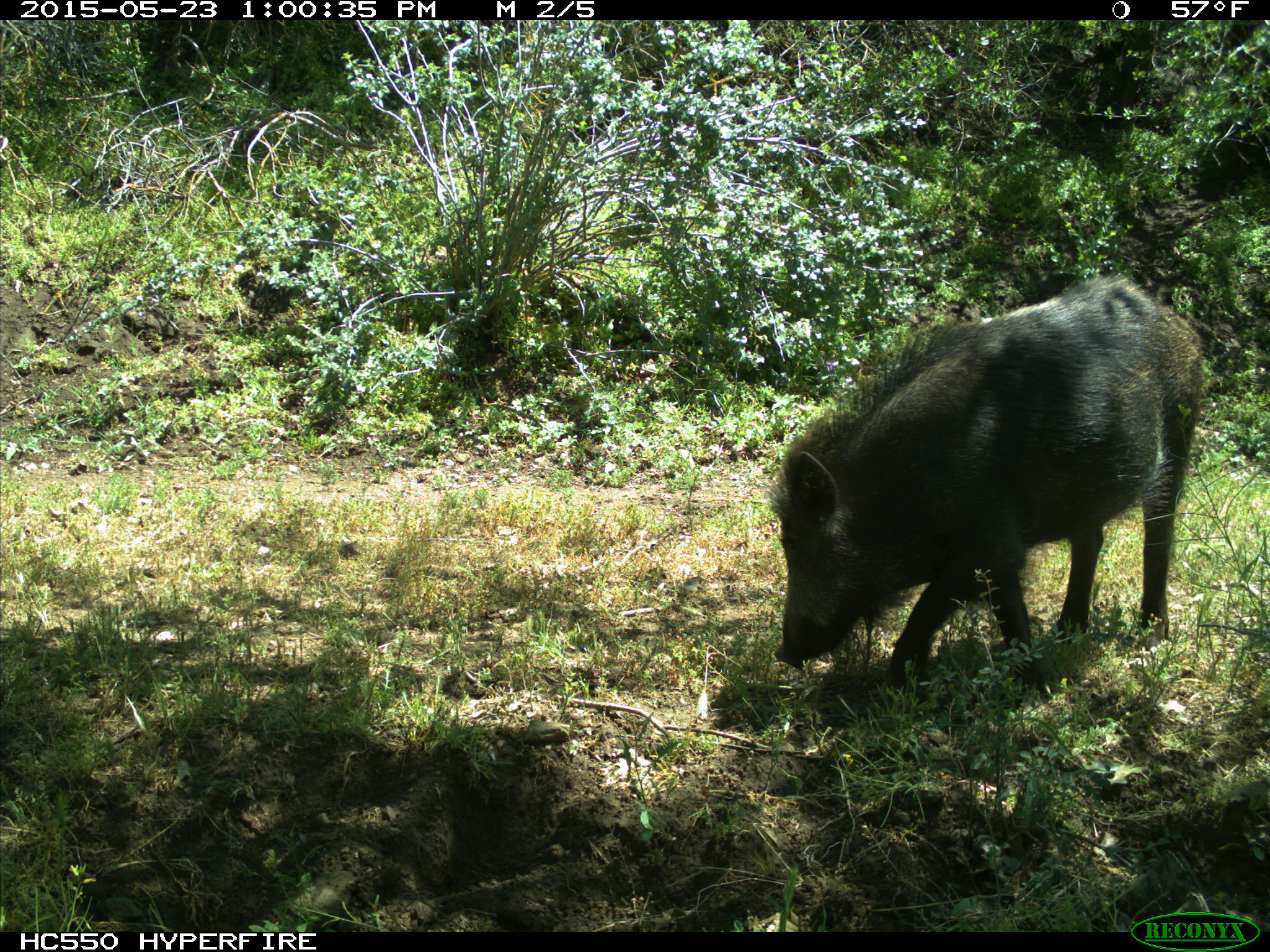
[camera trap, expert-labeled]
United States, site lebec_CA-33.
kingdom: Animalia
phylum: Chordata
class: Mammalia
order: Artiodactyla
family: Suidae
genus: Sus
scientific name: Sus scrofa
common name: wild boar